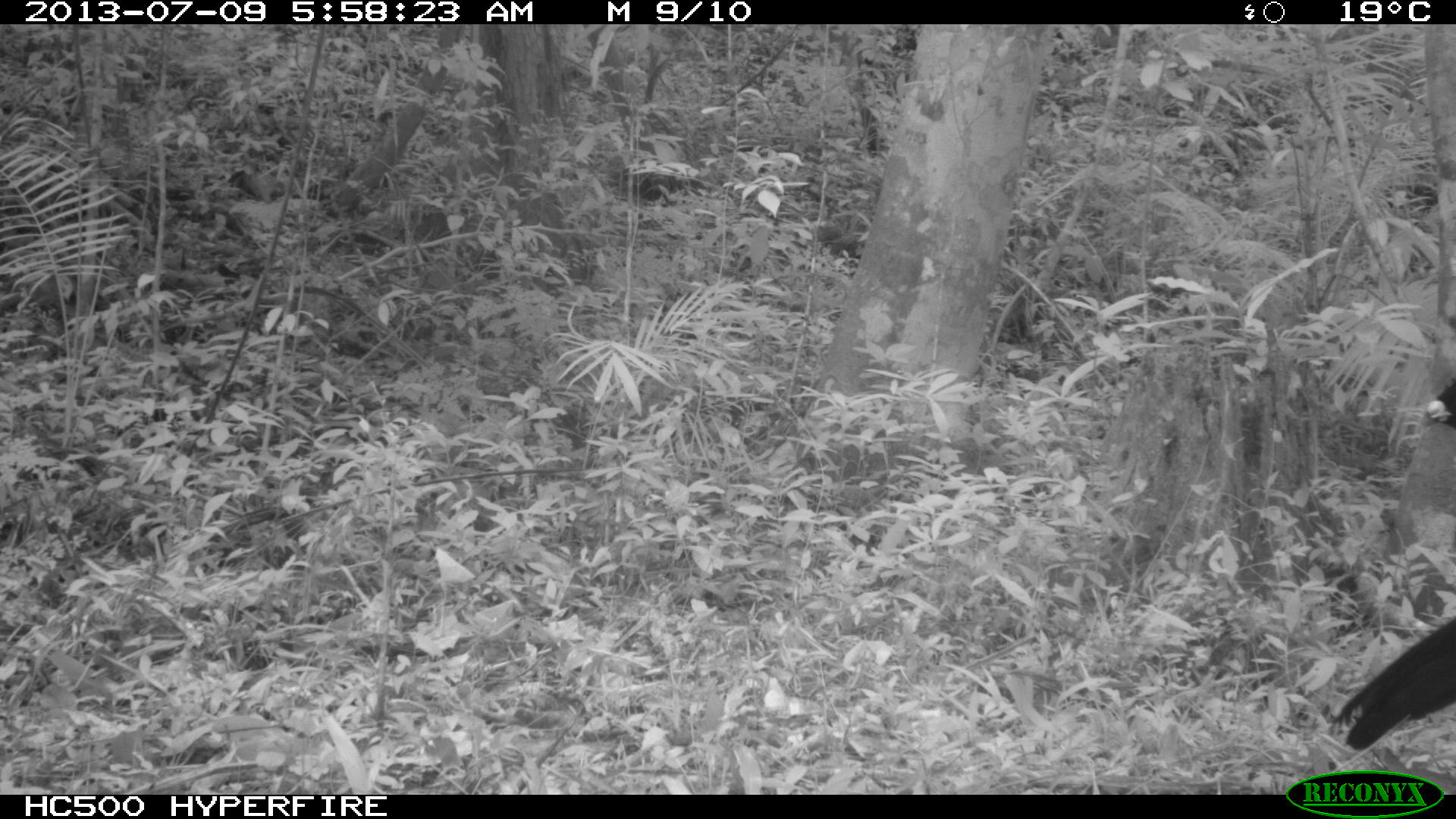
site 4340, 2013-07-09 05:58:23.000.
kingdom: Animalia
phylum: Chordata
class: Aves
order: Galliformes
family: Cracidae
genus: Crax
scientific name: Crax rubra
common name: great curassow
Crax rubra (great curassow), count 1, sex male.